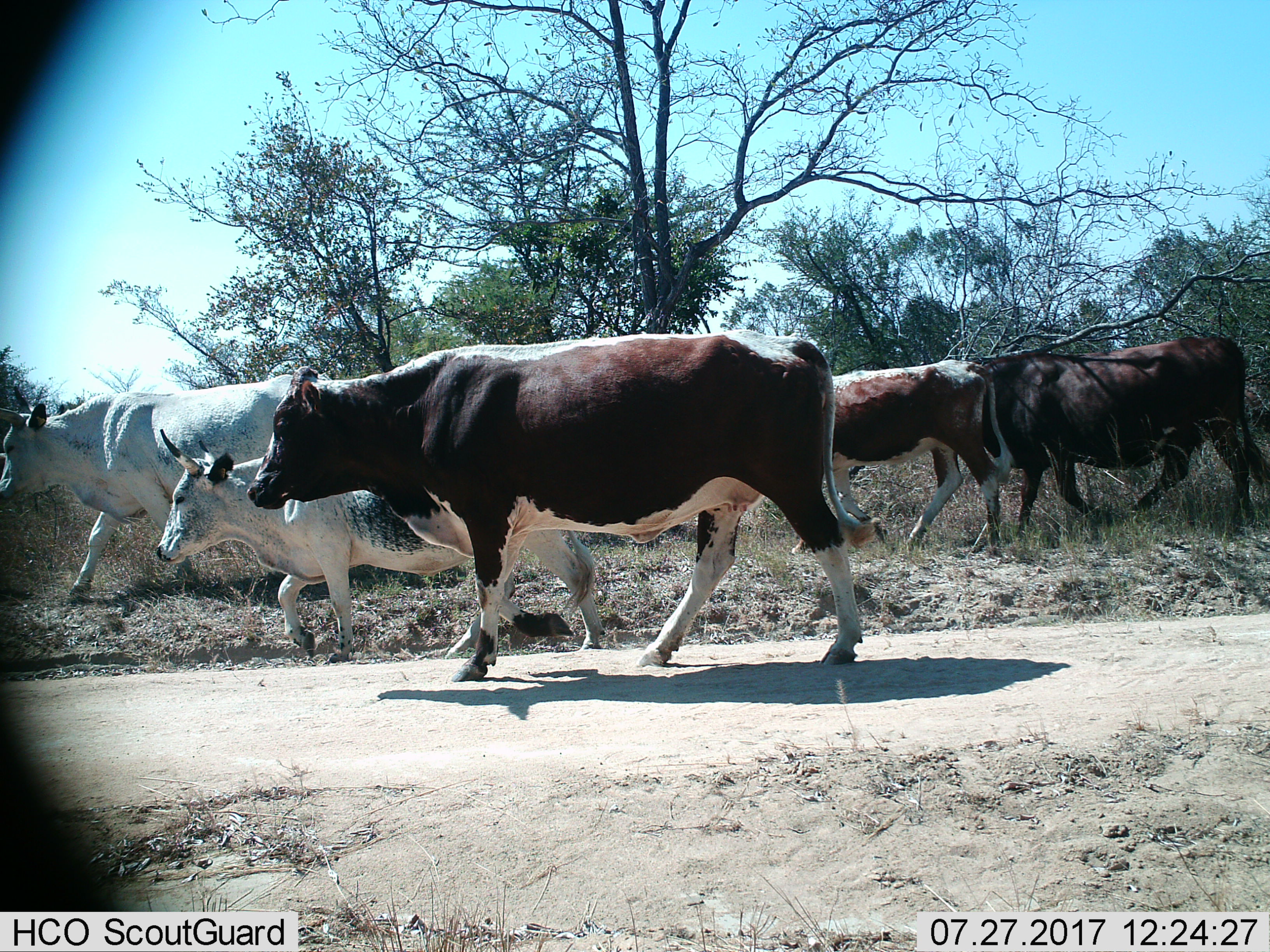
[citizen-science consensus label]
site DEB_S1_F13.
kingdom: Animalia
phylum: Chordata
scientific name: Vertebrata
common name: domestic animal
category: domesticanimal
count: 5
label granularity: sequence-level